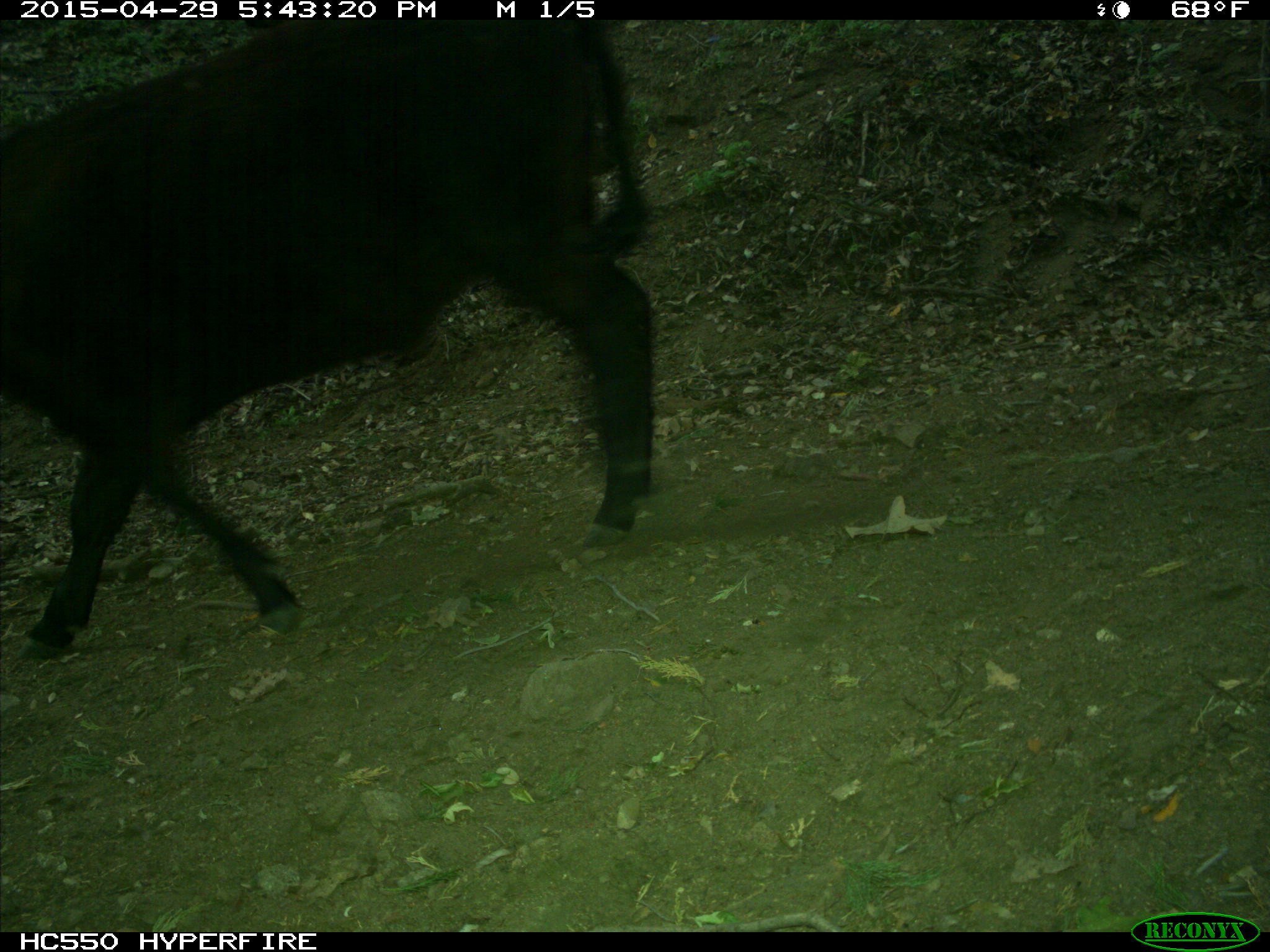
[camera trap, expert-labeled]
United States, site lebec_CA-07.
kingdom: Animalia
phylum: Chordata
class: Mammalia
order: Artiodactyla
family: Bovidae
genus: Bos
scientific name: Bos taurus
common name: domestic cow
Bos taurus (domestic cow).